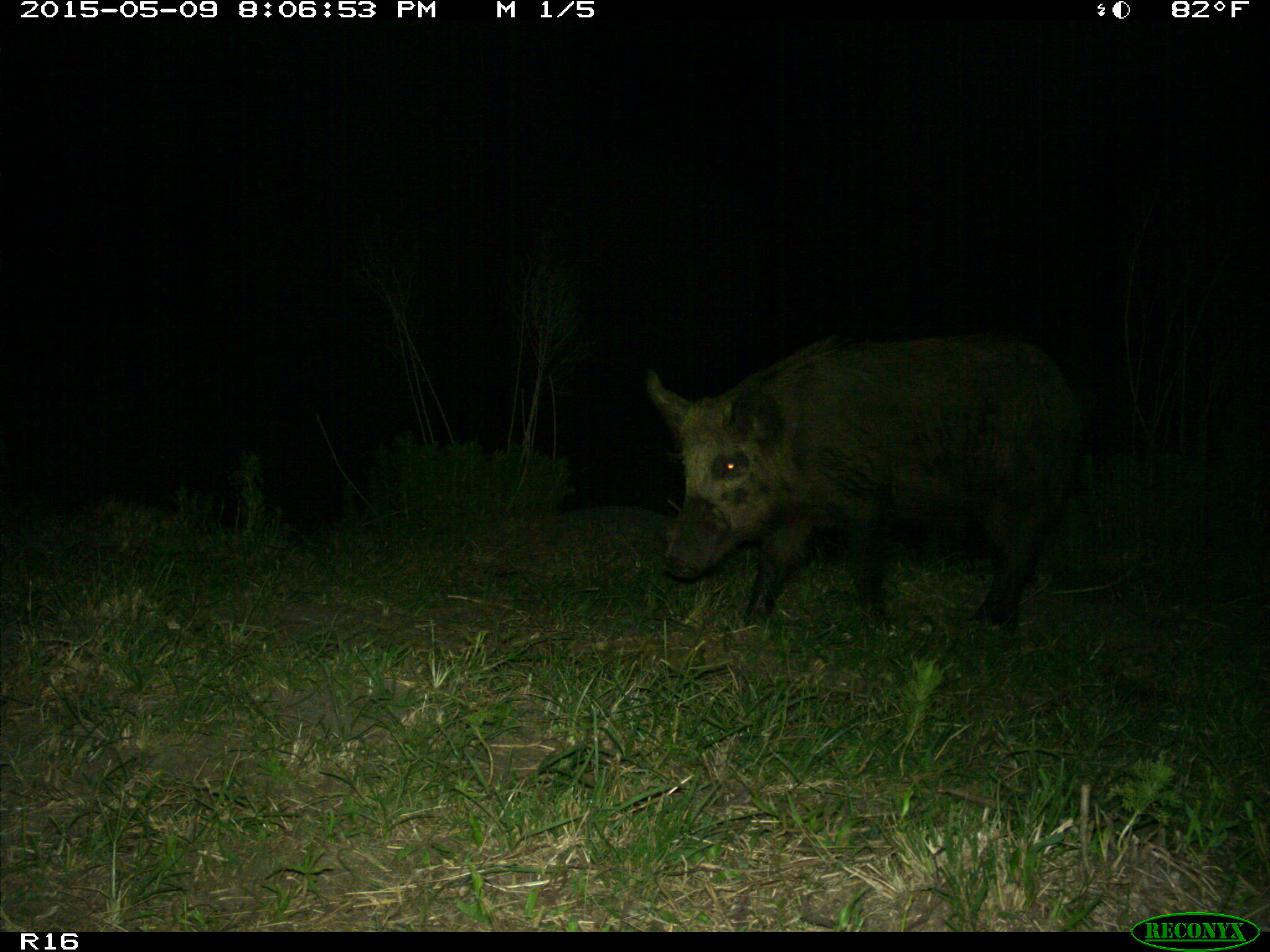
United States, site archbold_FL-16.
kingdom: Animalia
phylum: Chordata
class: Mammalia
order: Artiodactyla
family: Suidae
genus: Sus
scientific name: Sus scrofa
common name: wild boar